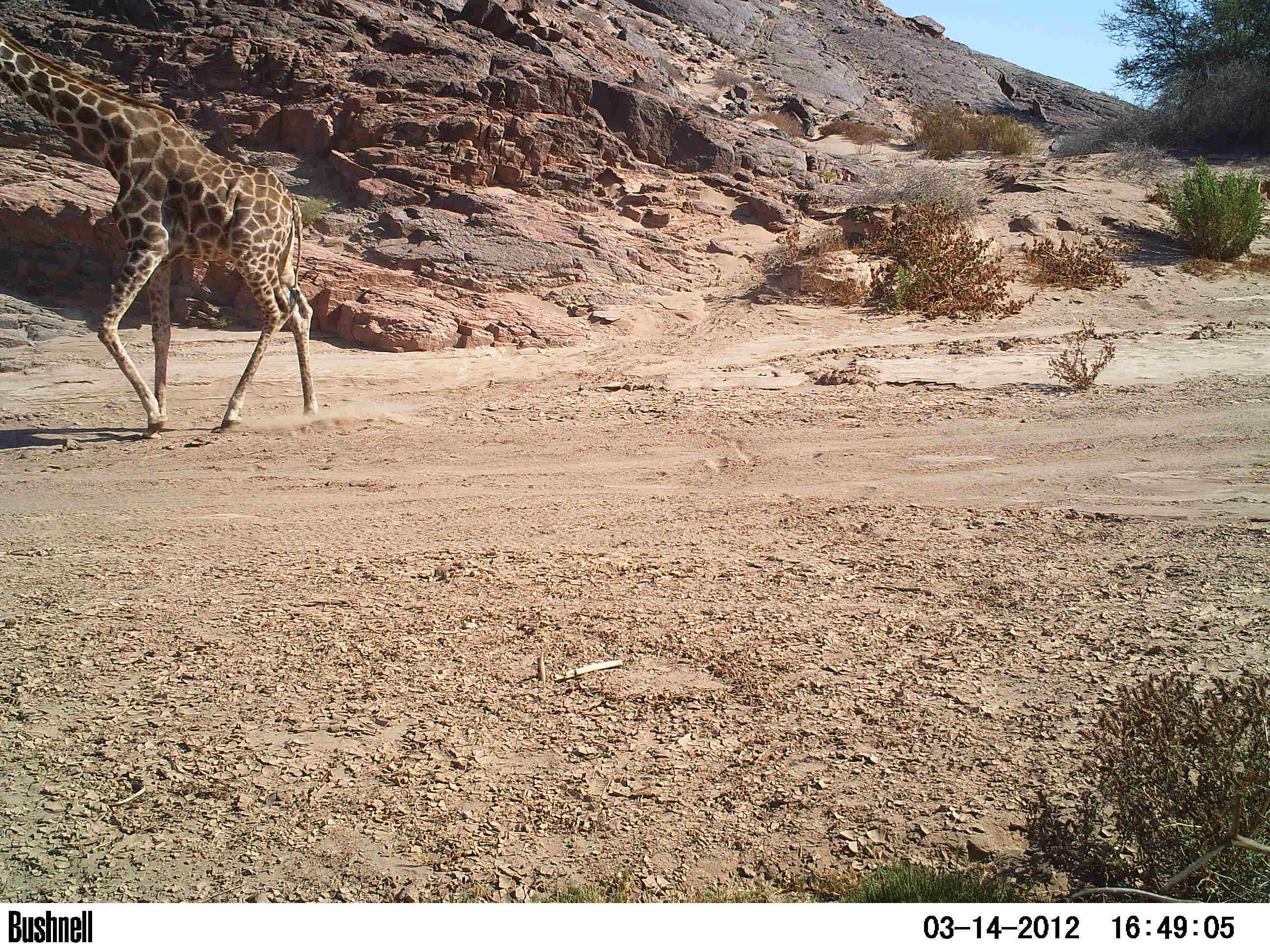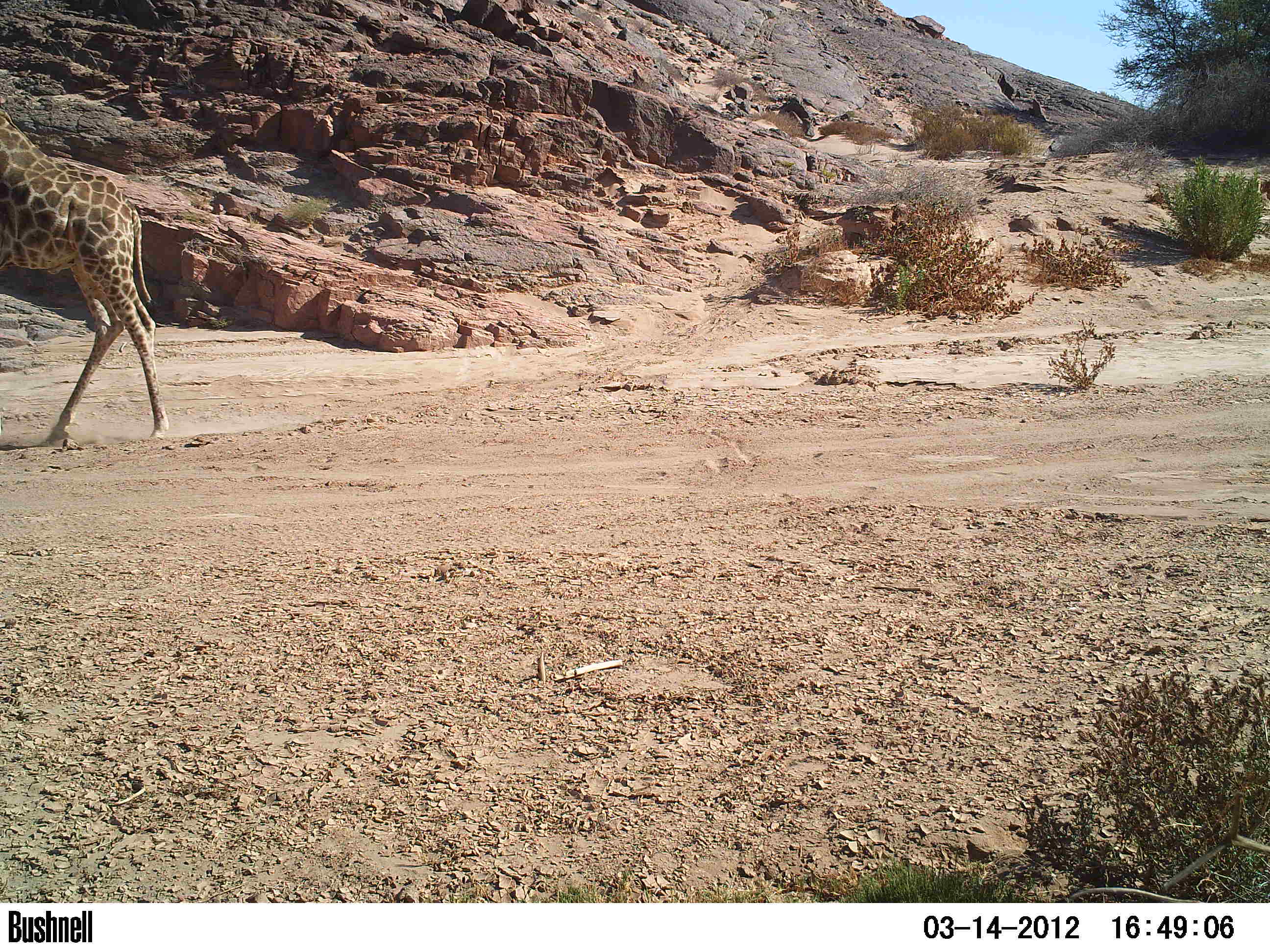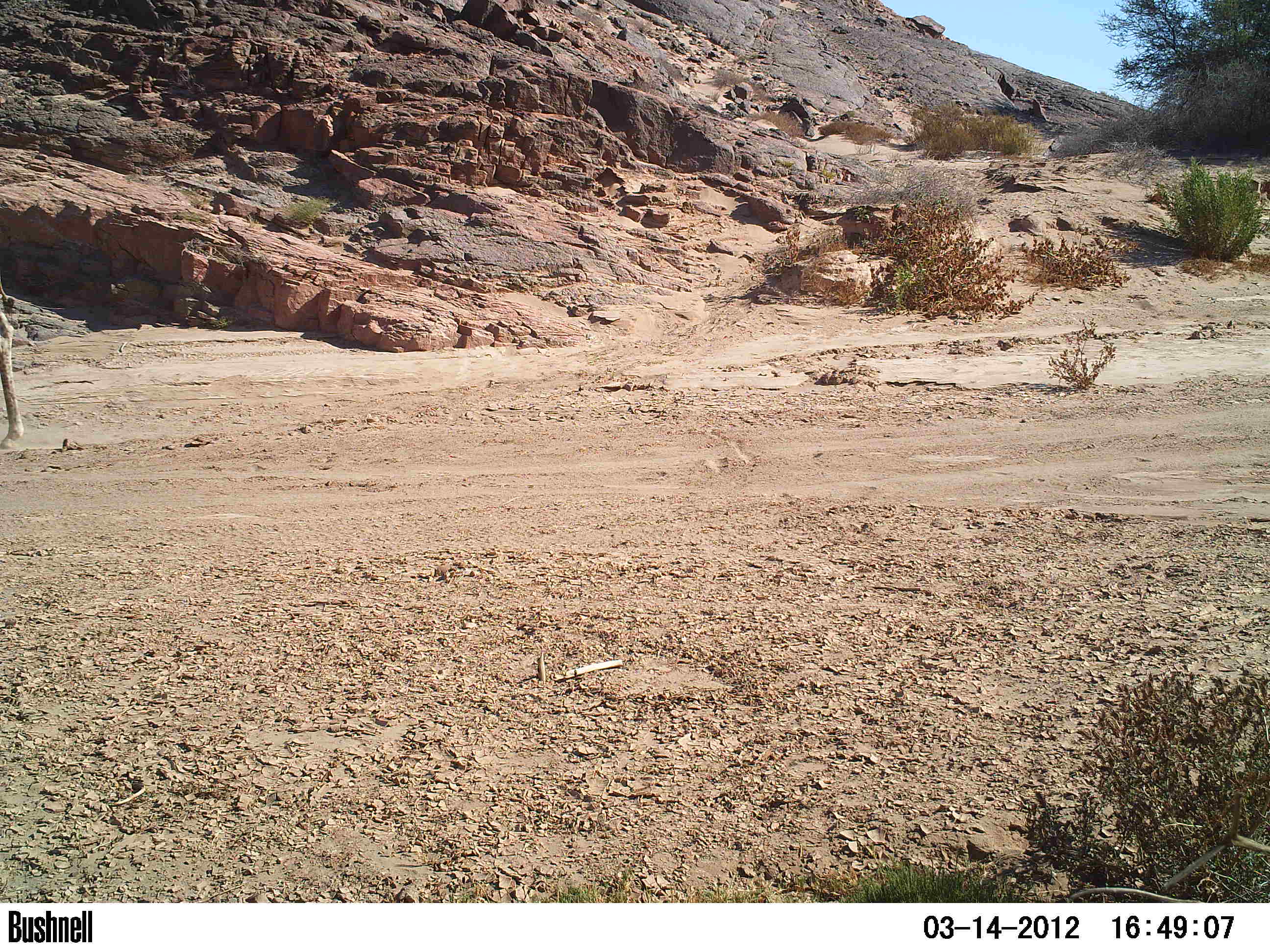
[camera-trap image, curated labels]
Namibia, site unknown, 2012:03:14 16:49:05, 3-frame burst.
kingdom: Animalia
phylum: Chordata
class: Mammalia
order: Artiodactyla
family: Giraffidae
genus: Giraffa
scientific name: Giraffa camelopardalis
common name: giraffe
Giraffa camelopardalis (giraffe).